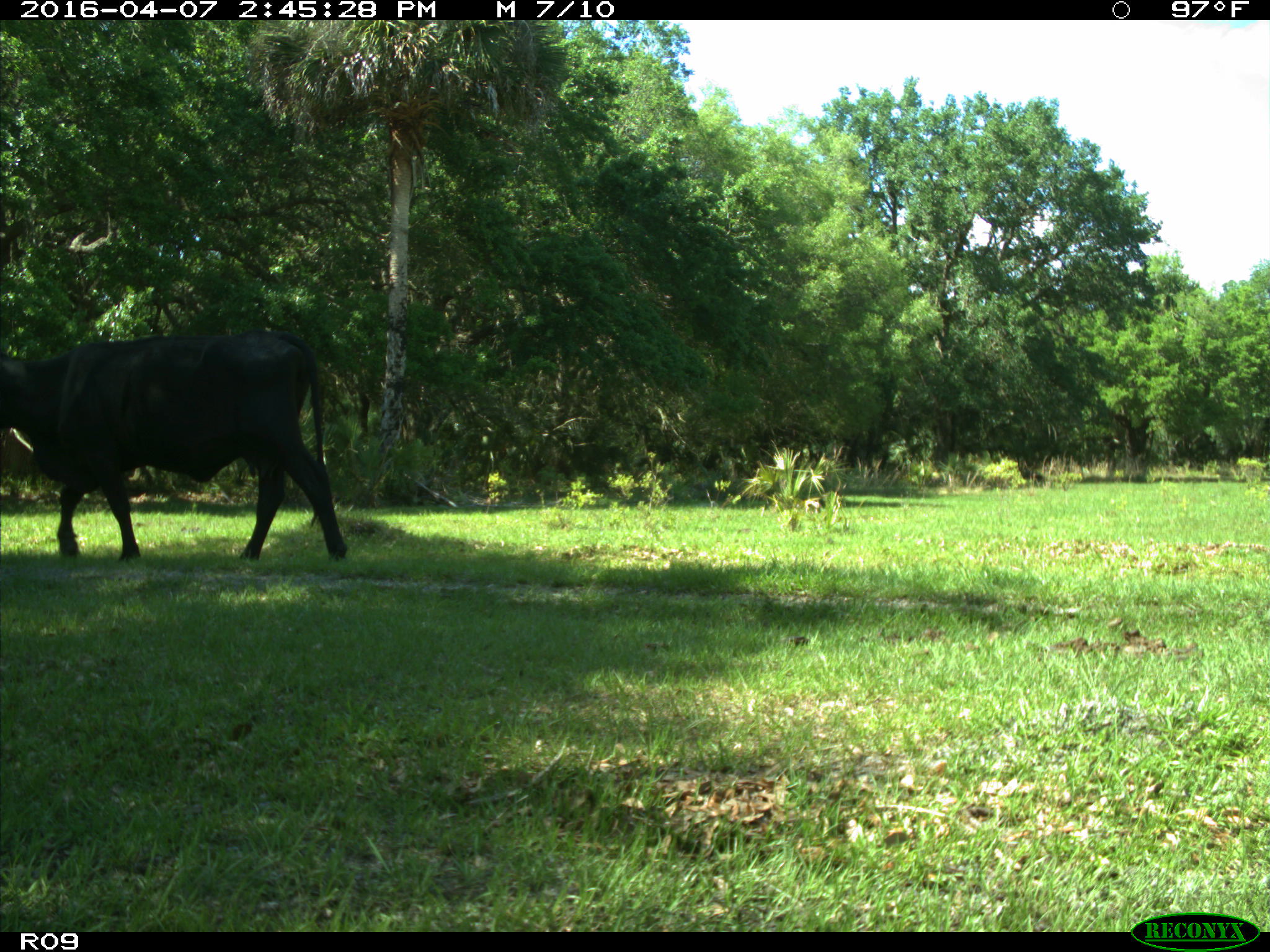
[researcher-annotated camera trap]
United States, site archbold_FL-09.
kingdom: Animalia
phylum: Chordata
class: Mammalia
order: Artiodactyla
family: Bovidae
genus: Bos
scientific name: Bos taurus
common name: domestic cow